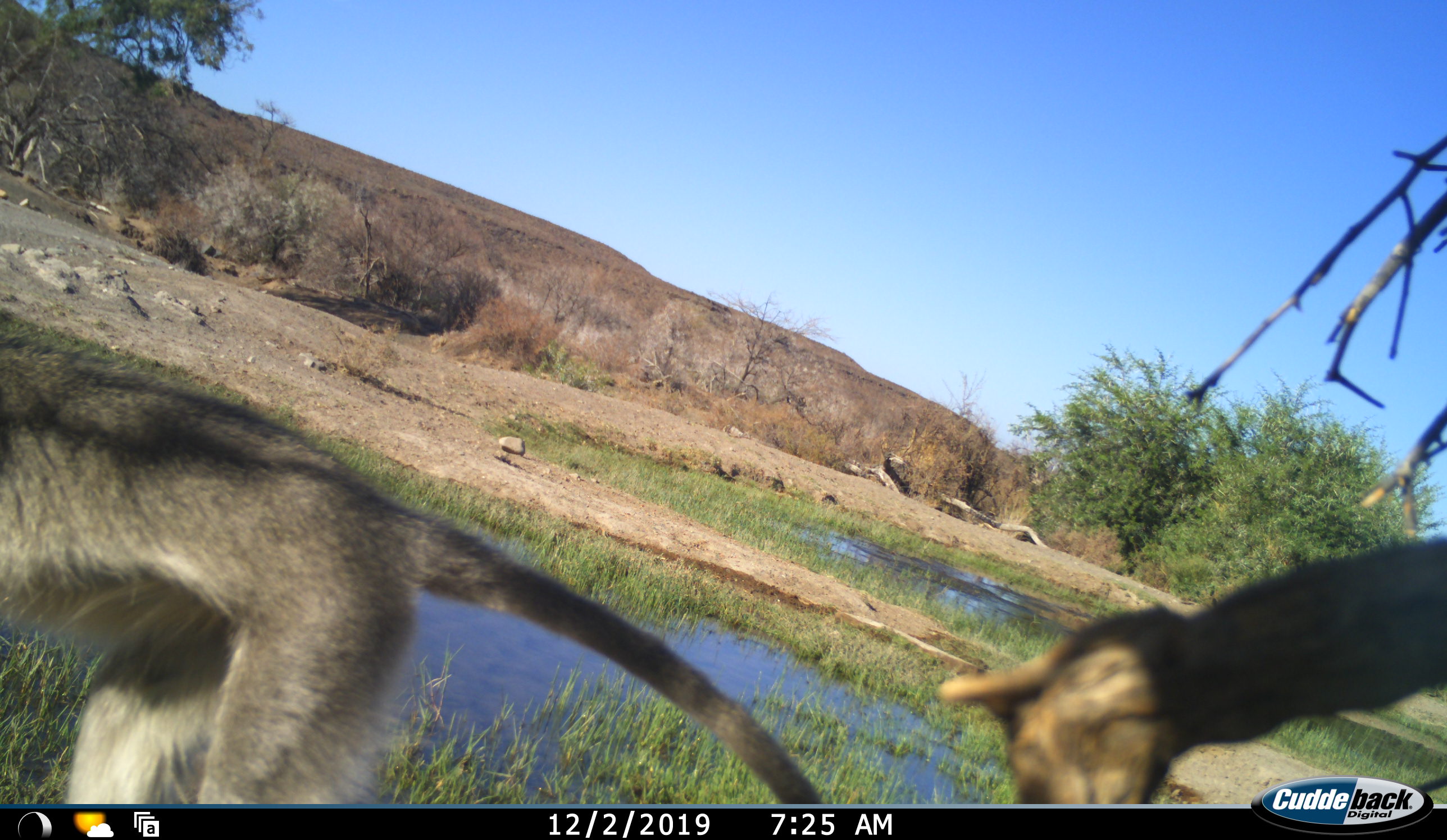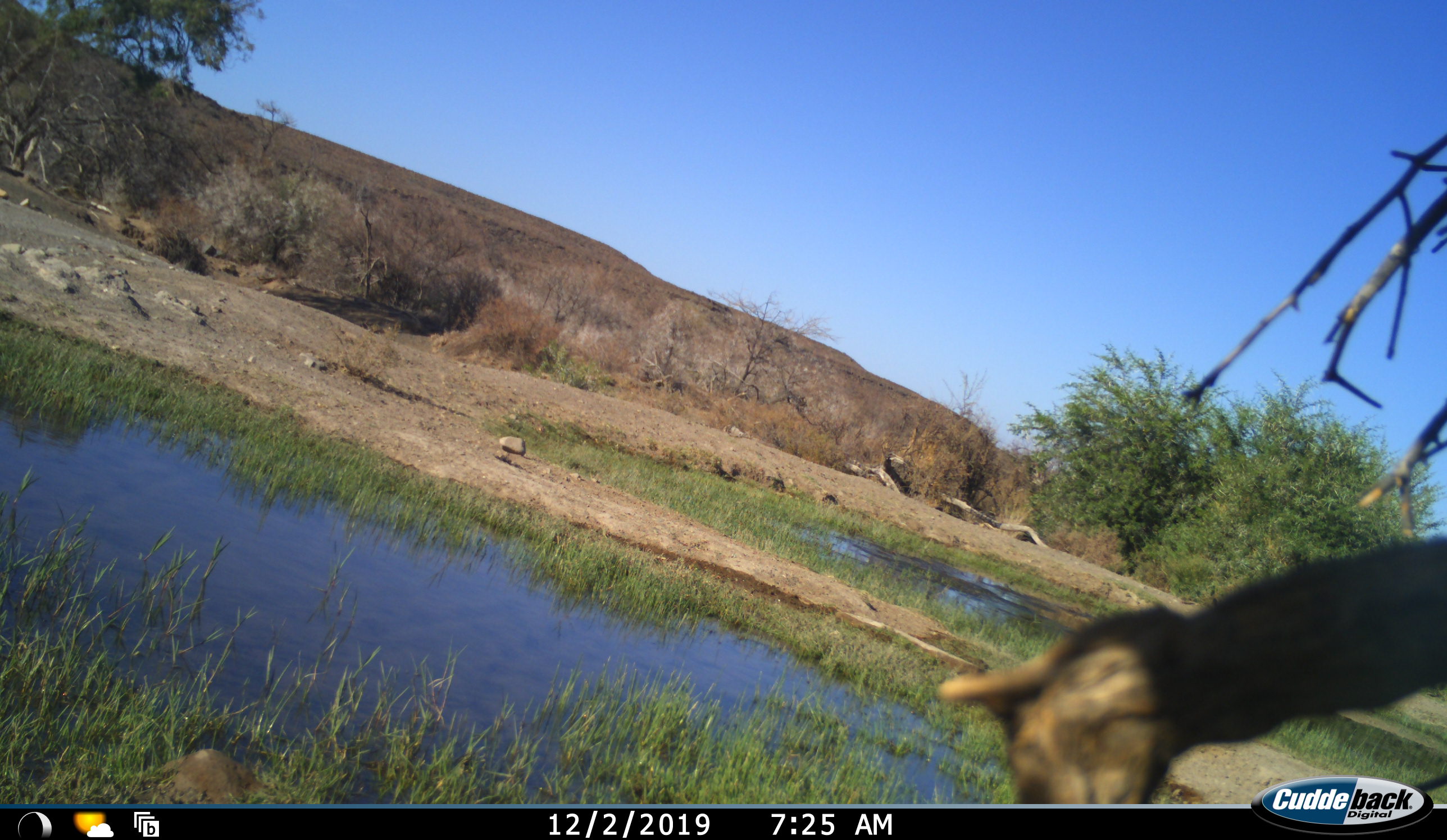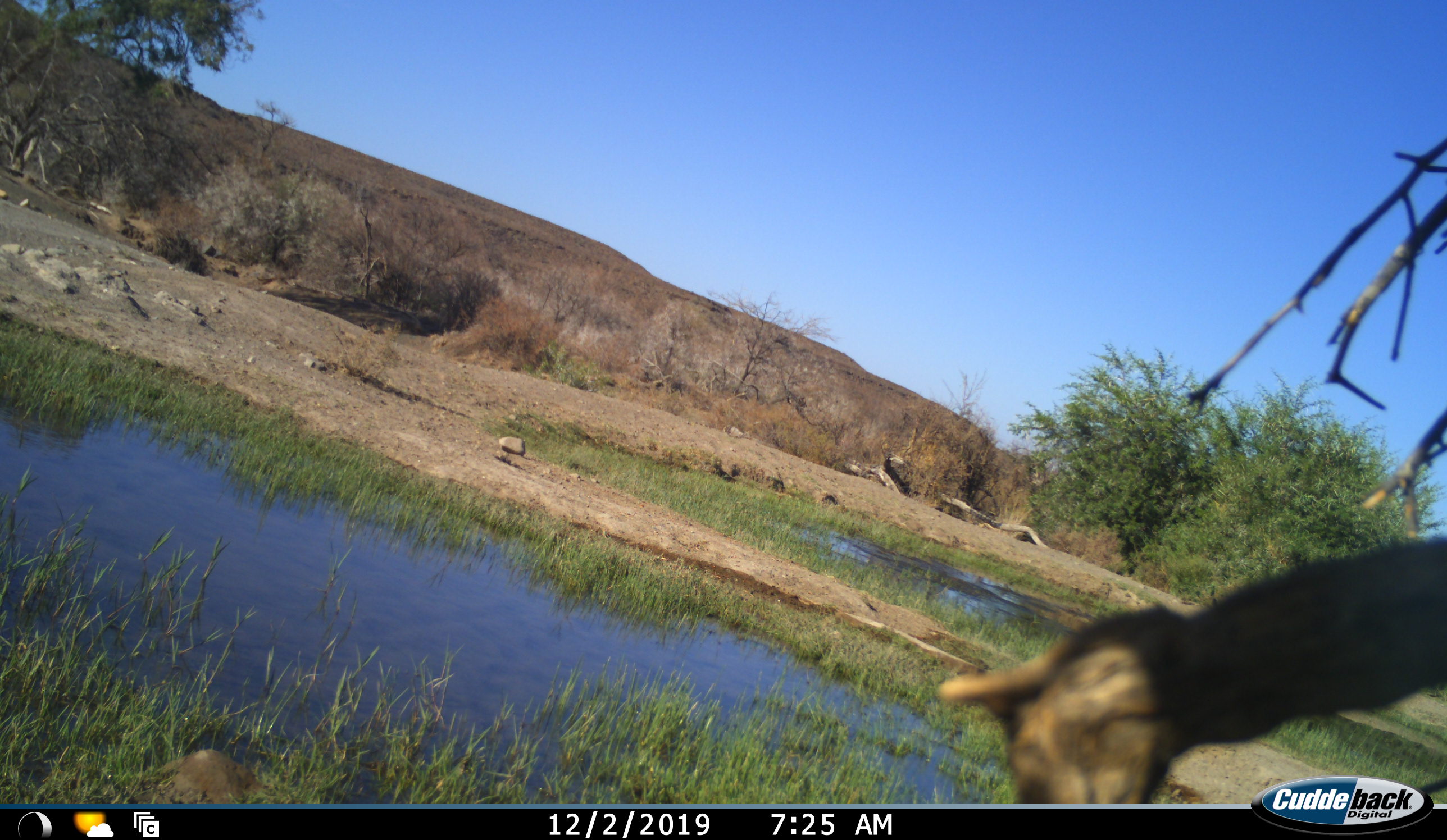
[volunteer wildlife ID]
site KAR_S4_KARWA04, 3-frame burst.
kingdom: Animalia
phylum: Chordata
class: Mammalia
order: Primates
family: Cercopithecidae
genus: Chlorocebus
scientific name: Chlorocebus pygerythrus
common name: vervet monkey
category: monkeyvervet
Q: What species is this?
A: Monkeyvervet (vervet monkey) (Chlorocebus pygerythrus).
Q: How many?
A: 1.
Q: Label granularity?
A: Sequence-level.